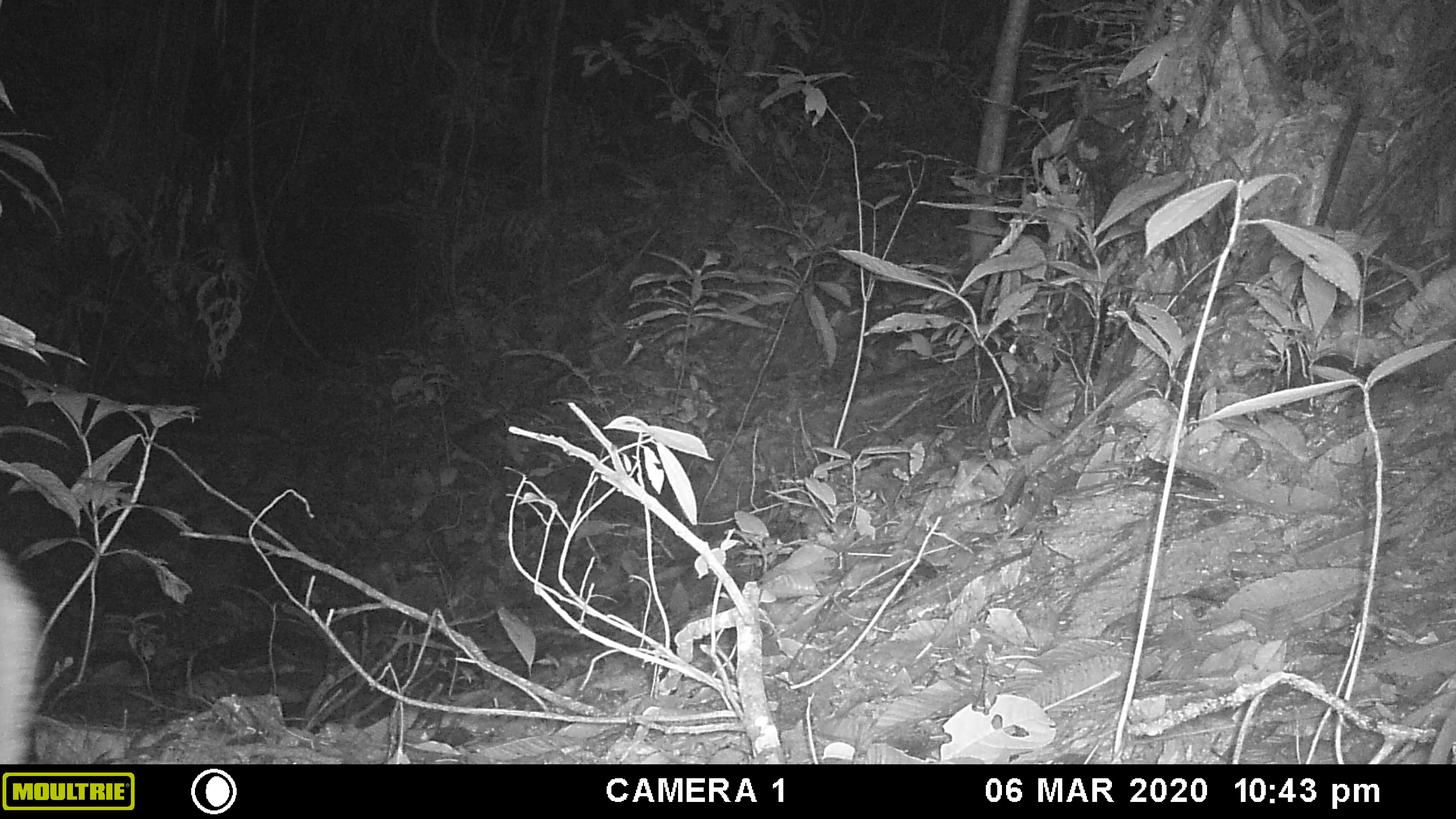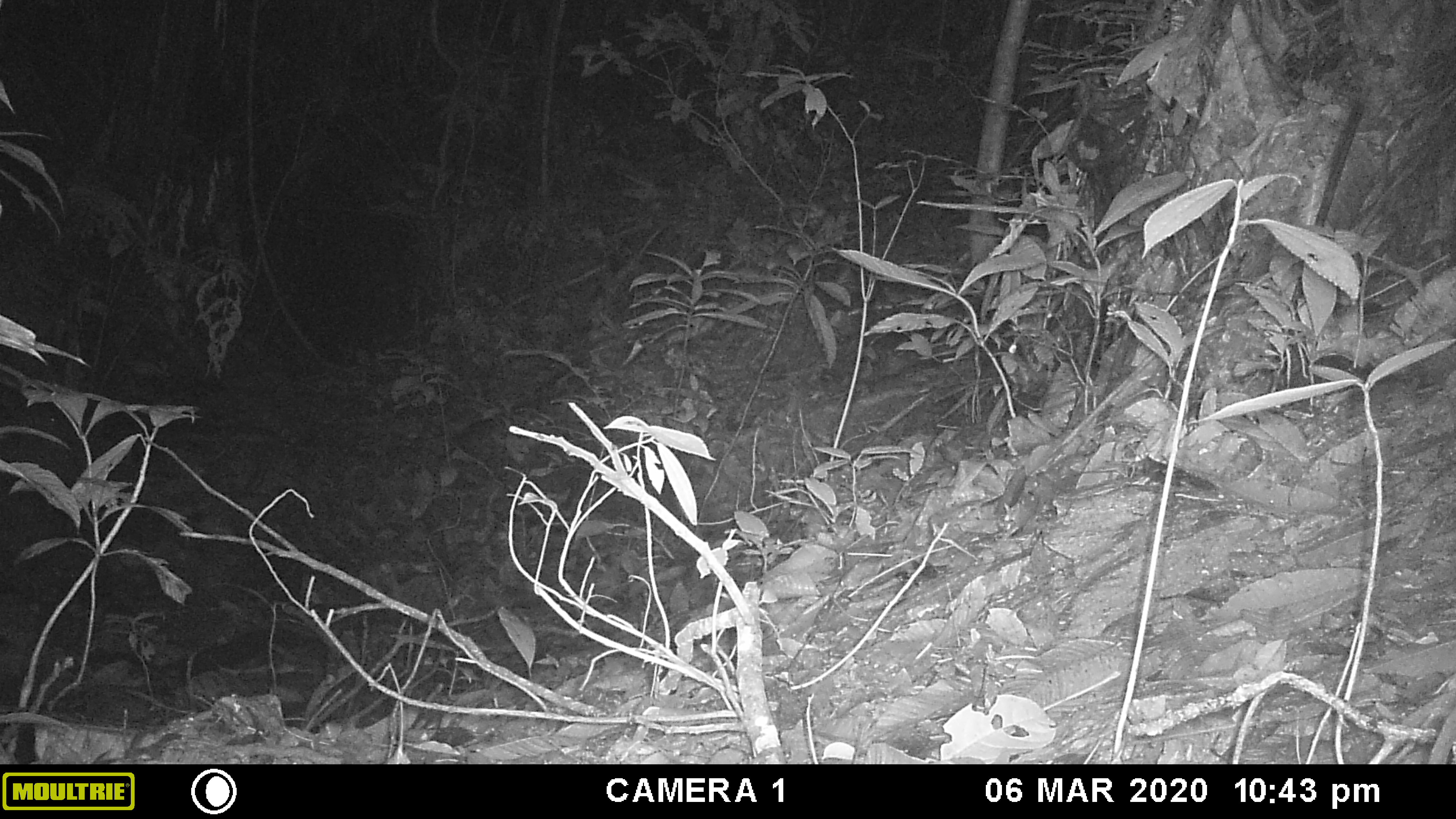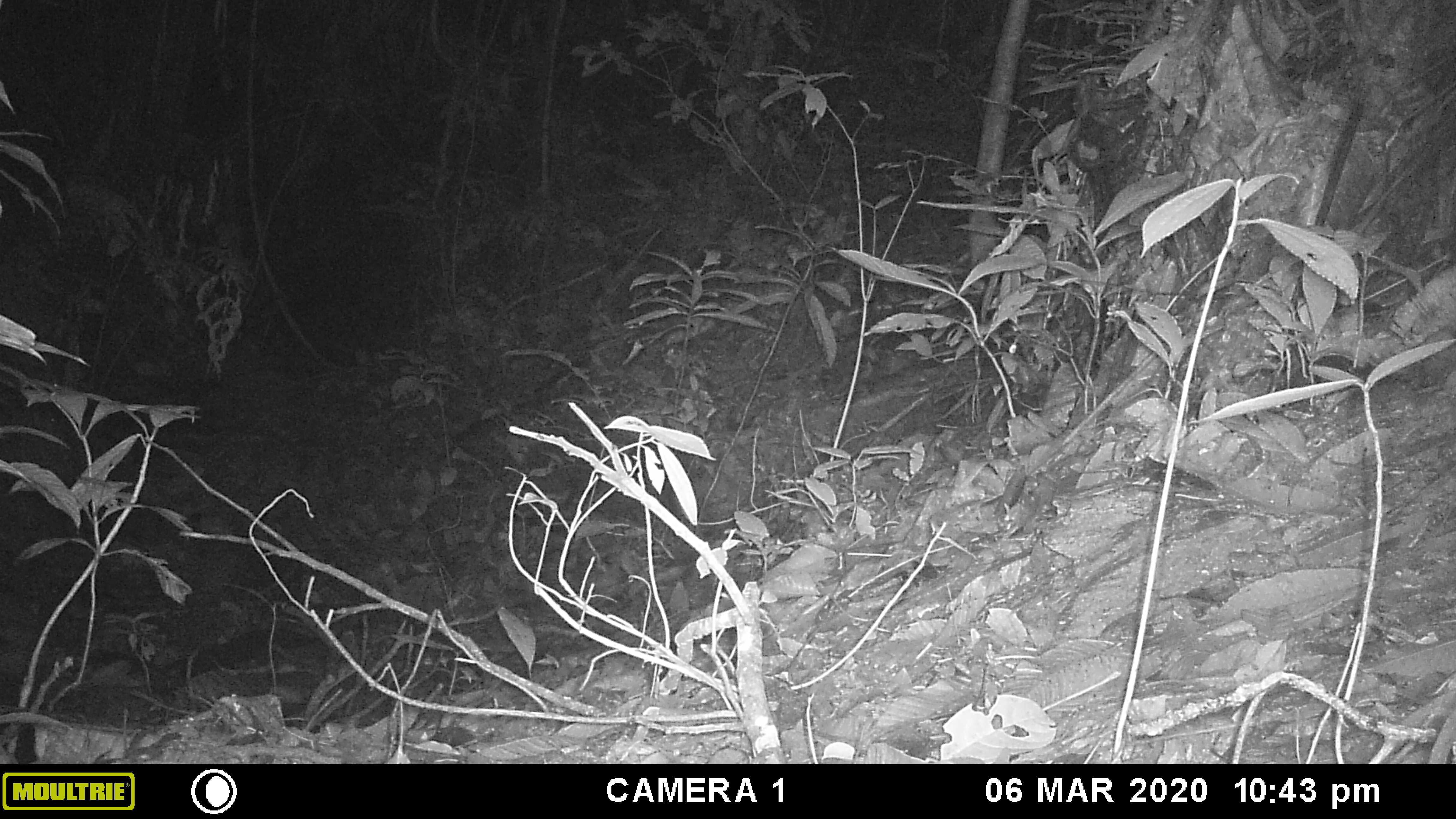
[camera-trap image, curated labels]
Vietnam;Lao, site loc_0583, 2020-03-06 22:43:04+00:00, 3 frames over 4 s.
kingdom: Animalia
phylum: Chordata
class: Mammalia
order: Artiodactyla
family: Cervidae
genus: Muntiacus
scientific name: Muntiacus muntjak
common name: red muntjac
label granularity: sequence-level